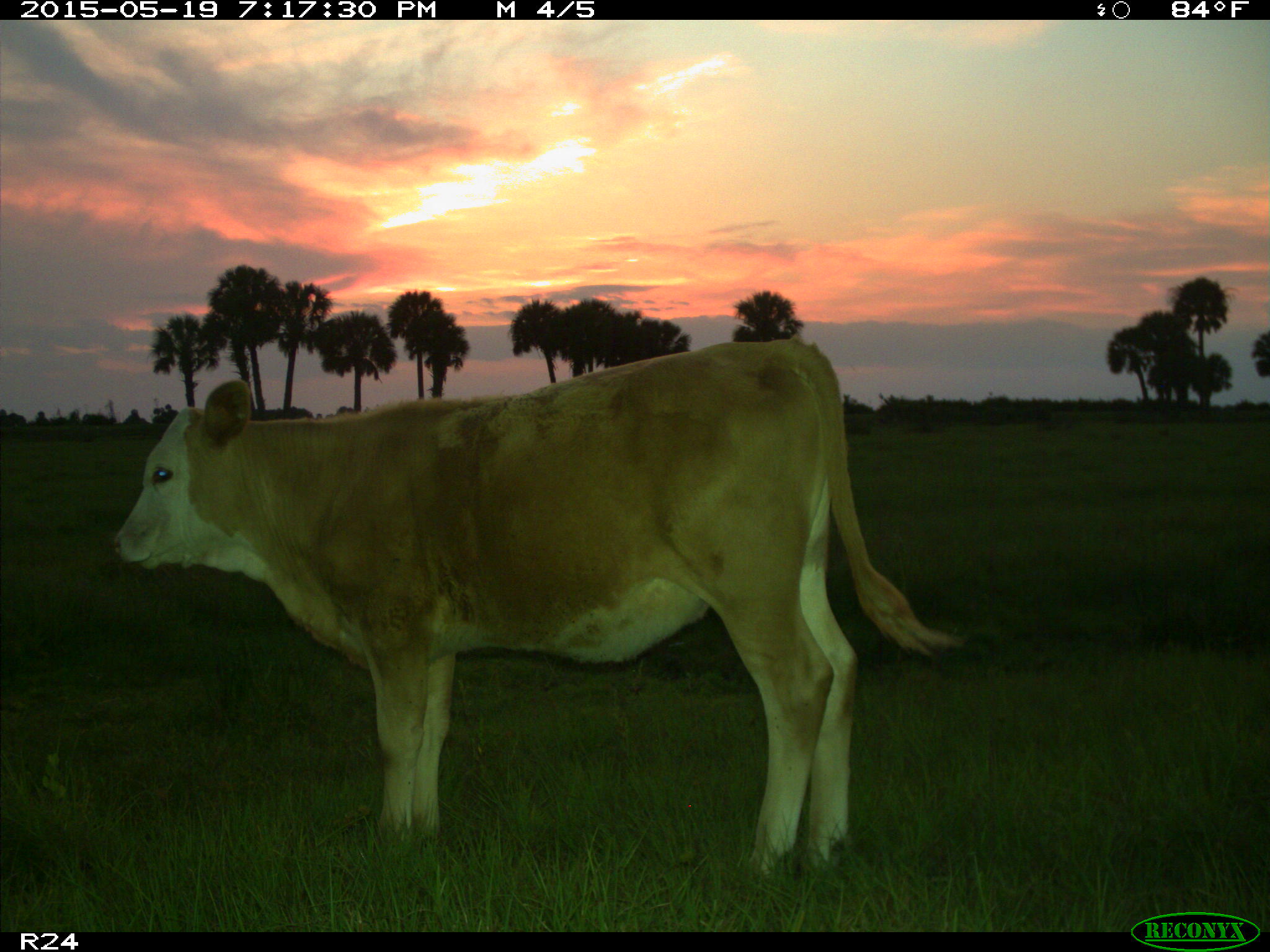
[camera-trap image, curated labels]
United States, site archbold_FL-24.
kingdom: Animalia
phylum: Chordata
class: Mammalia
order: Artiodactyla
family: Bovidae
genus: Bos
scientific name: Bos taurus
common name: domestic cow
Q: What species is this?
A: Bos taurus (domestic cow).